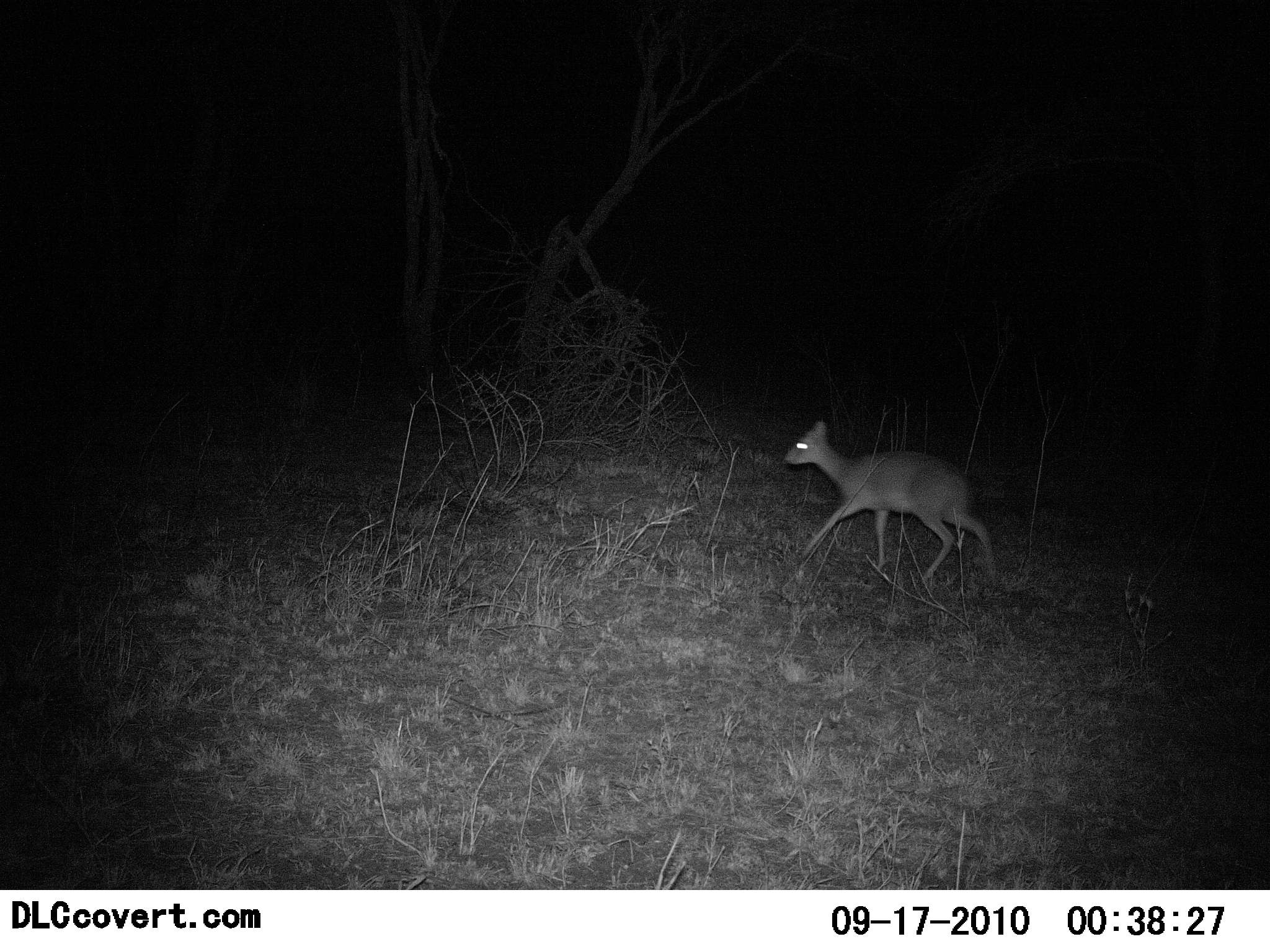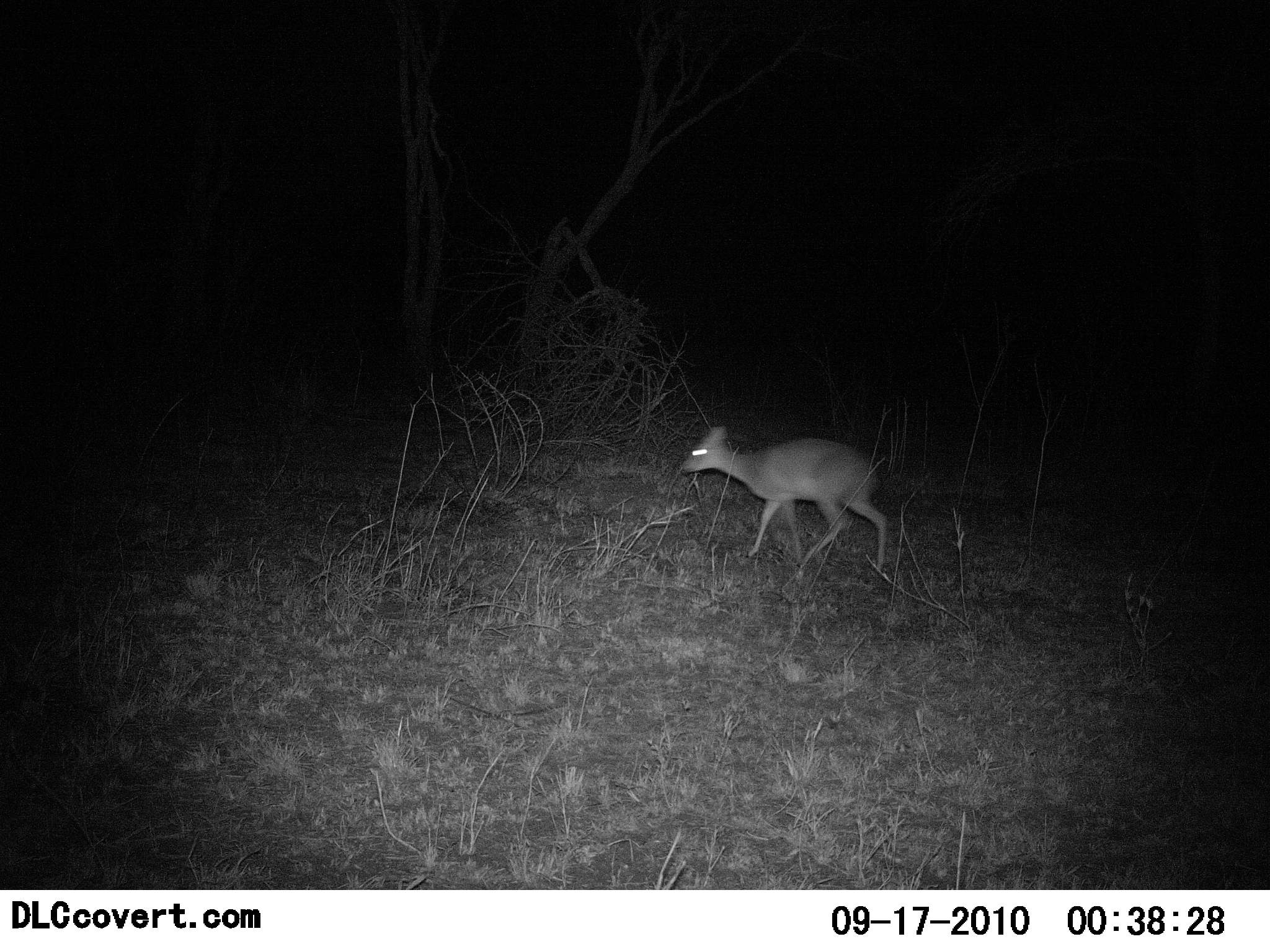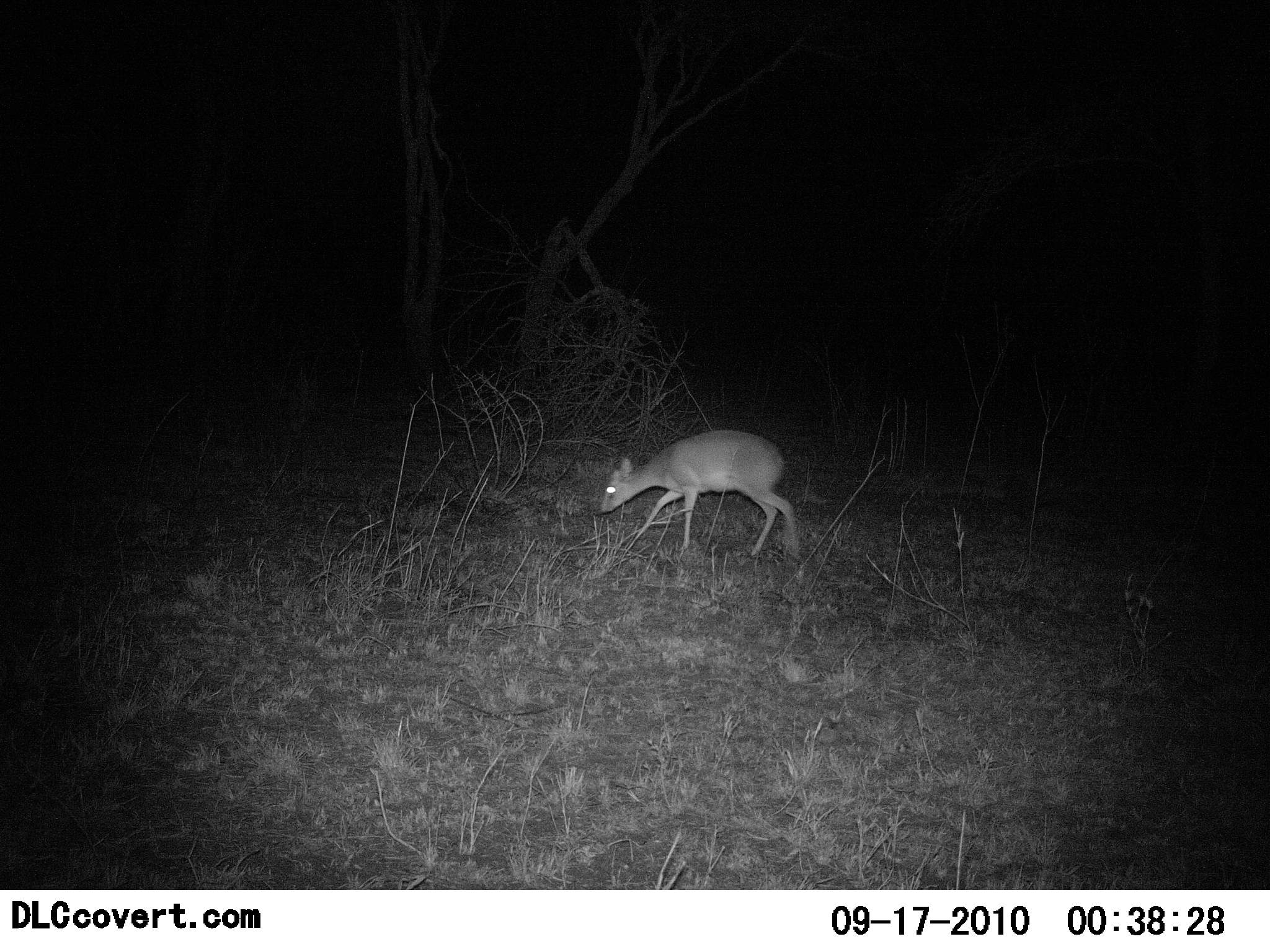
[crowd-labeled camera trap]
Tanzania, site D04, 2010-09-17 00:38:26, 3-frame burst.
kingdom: Animalia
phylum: Chordata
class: Mammalia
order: Artiodactyla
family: Bovidae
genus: Madoqua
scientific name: Madoqua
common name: dikdik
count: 1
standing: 12%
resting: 0%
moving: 100%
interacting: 0%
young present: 0%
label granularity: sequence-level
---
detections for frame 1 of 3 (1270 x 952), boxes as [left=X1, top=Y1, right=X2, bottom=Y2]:
animal: [left=782, top=421, right=998, bottom=592]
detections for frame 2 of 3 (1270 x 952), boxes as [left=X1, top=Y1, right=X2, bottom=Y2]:
animal: [left=681, top=425, right=887, bottom=576]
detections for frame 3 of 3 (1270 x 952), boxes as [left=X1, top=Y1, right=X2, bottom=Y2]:
animal: [left=599, top=429, right=798, bottom=560]